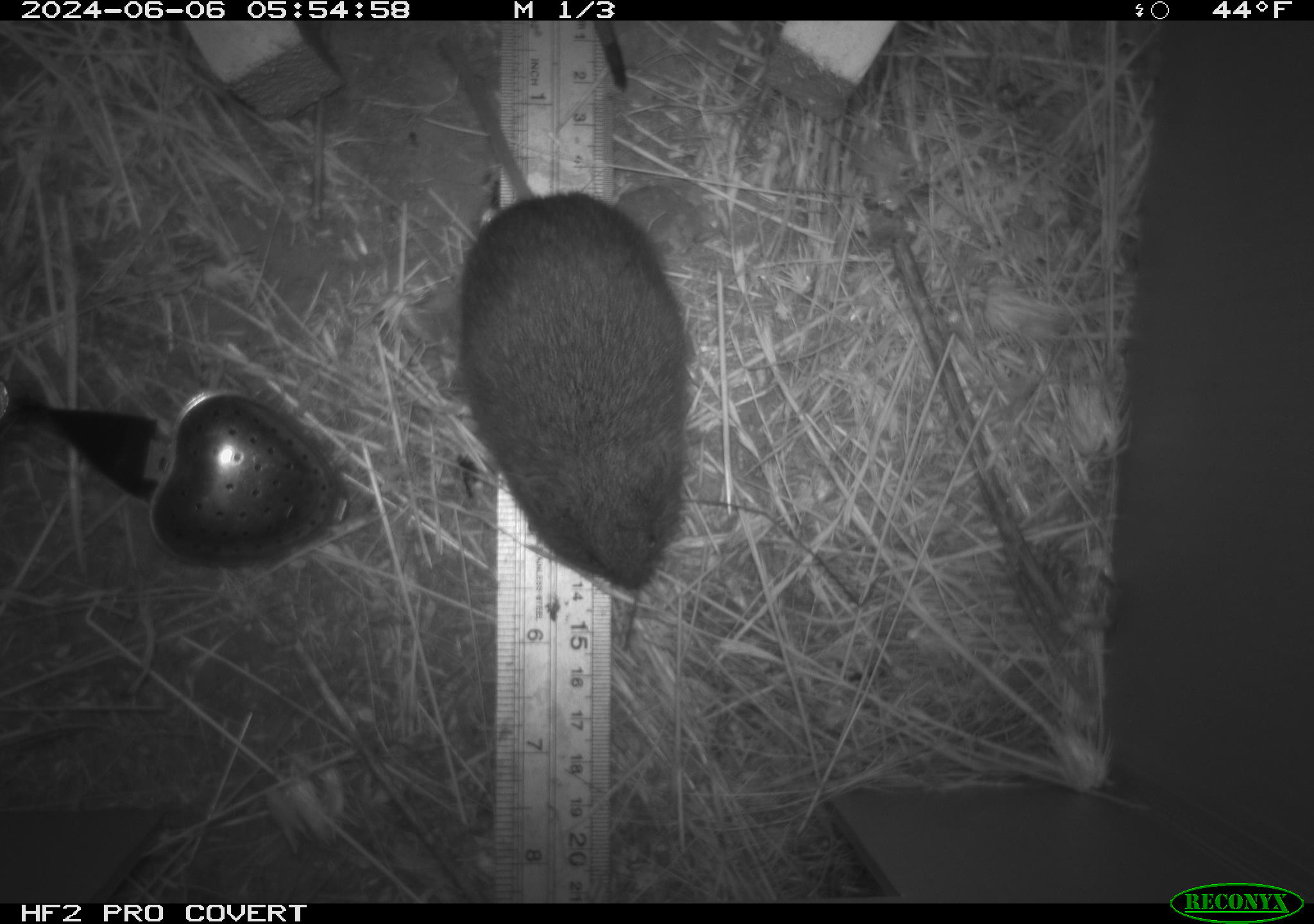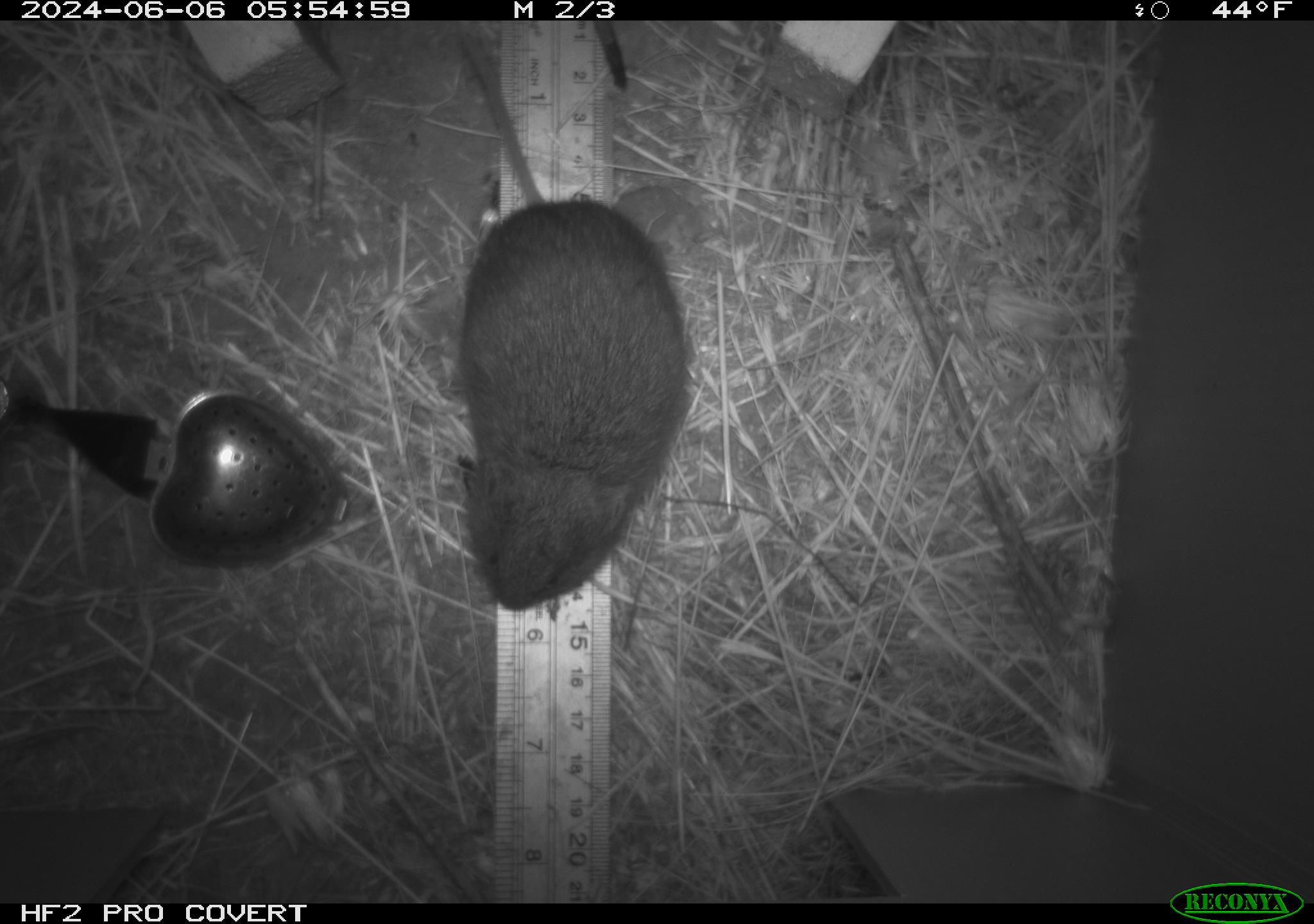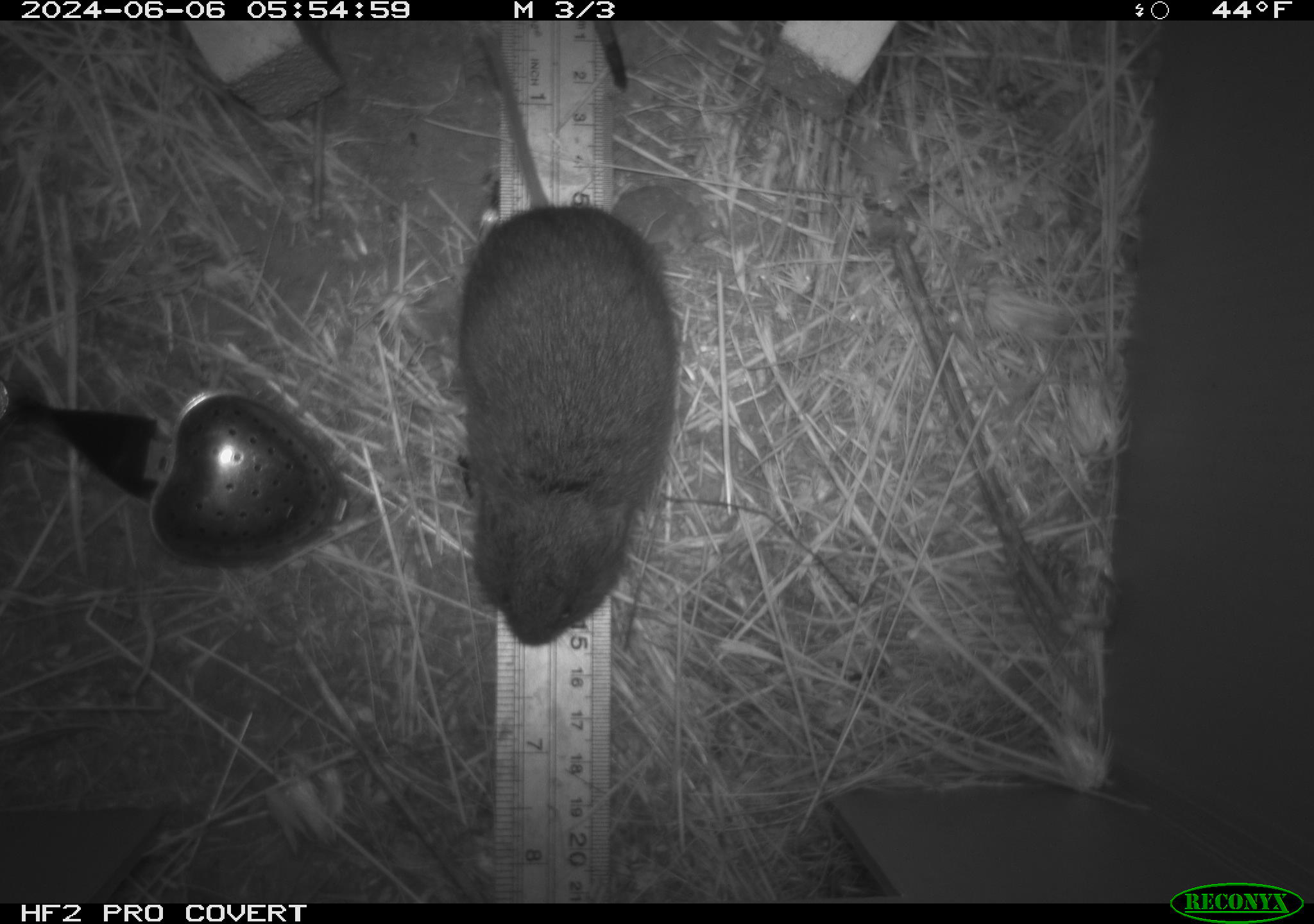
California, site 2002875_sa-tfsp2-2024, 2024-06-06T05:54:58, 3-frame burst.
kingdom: Animalia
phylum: Chordata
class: Mammalia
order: Rodentia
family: Cricetidae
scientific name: Arvicolinae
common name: voles, lemmings, and muskrats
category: arvicolinae subfamily